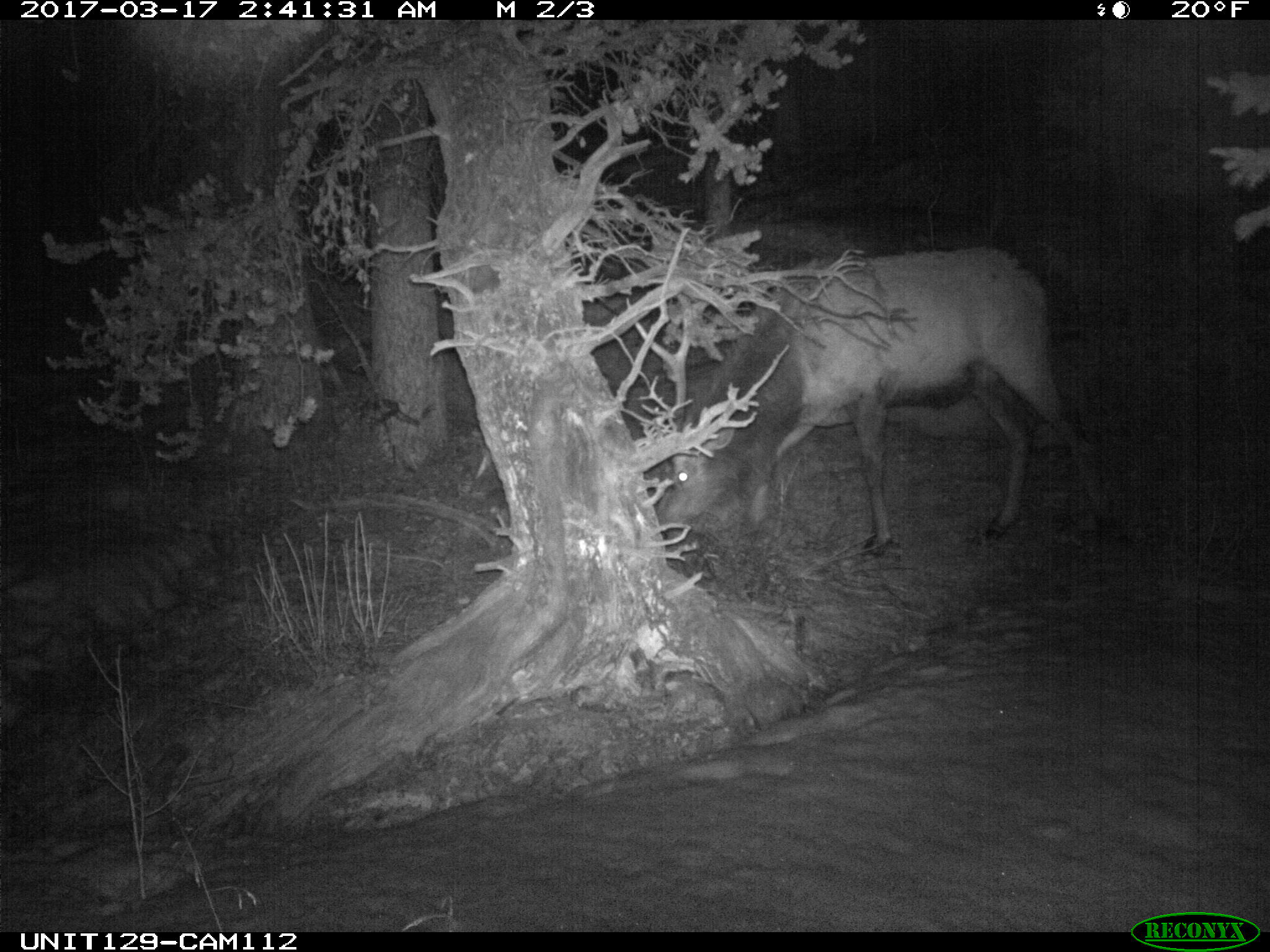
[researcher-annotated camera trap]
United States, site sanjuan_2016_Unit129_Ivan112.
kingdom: Animalia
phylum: Chordata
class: Mammalia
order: Artiodactyla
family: Cervidae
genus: Cervus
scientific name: Cervus elaphus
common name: red deer